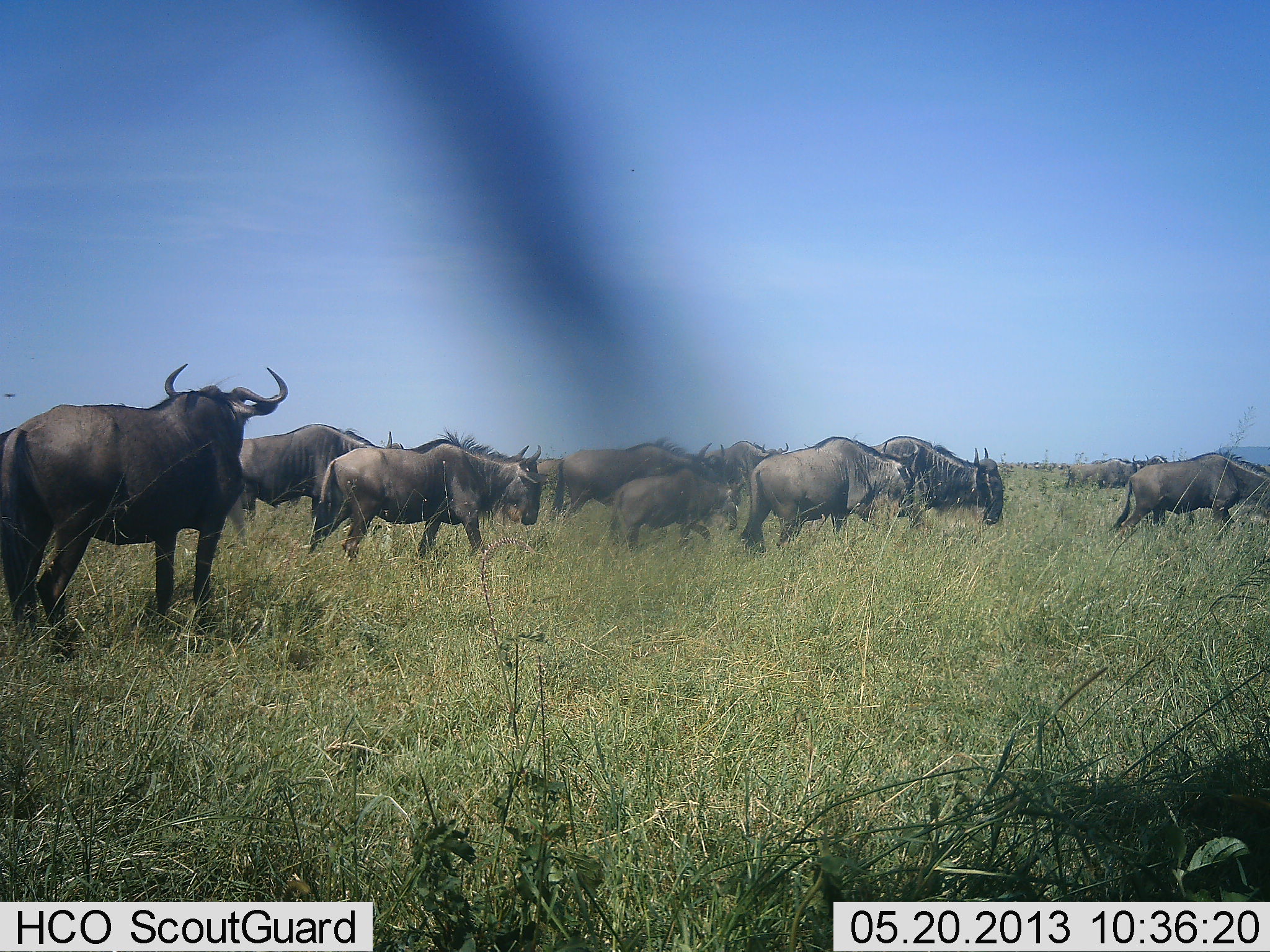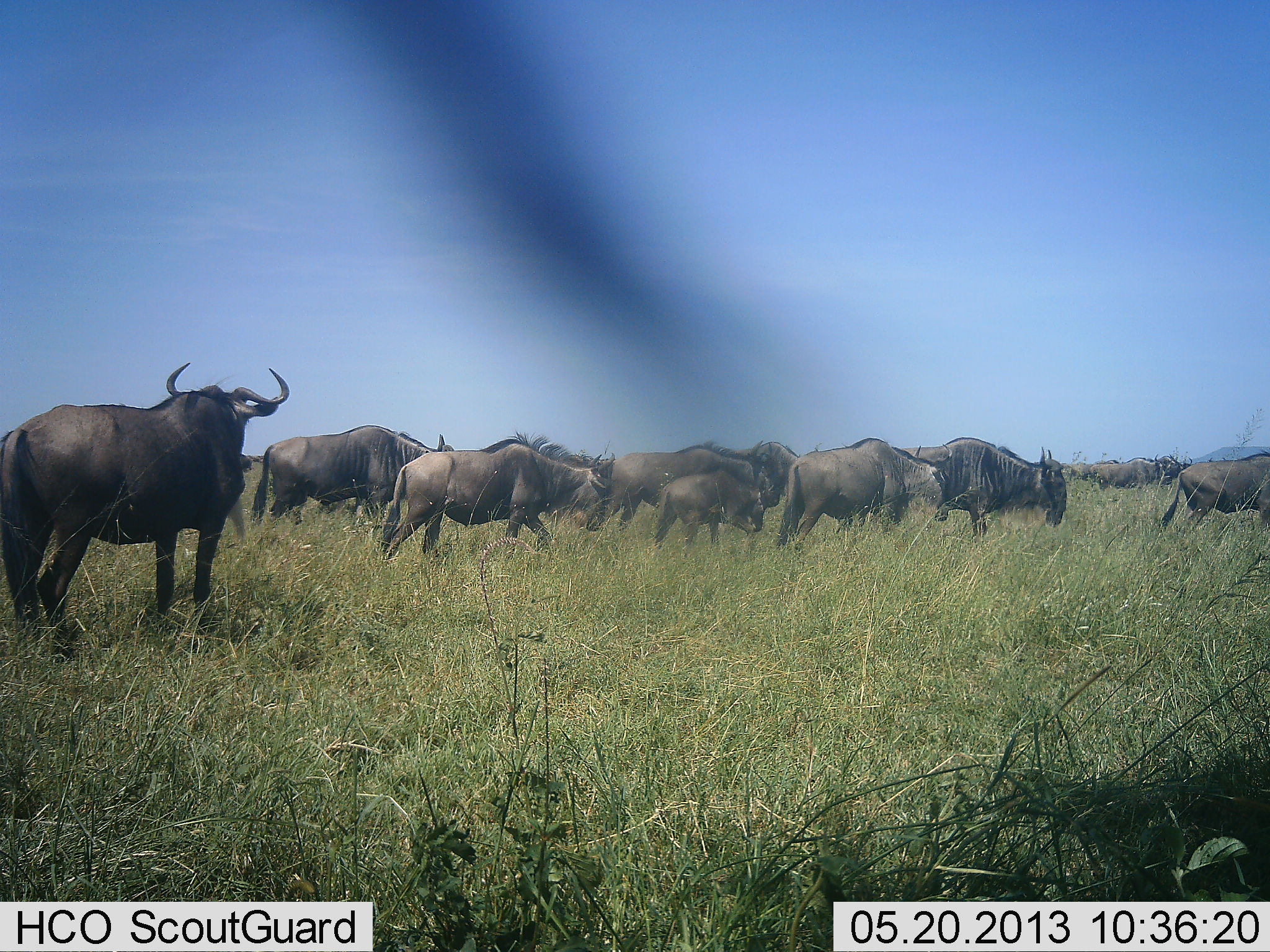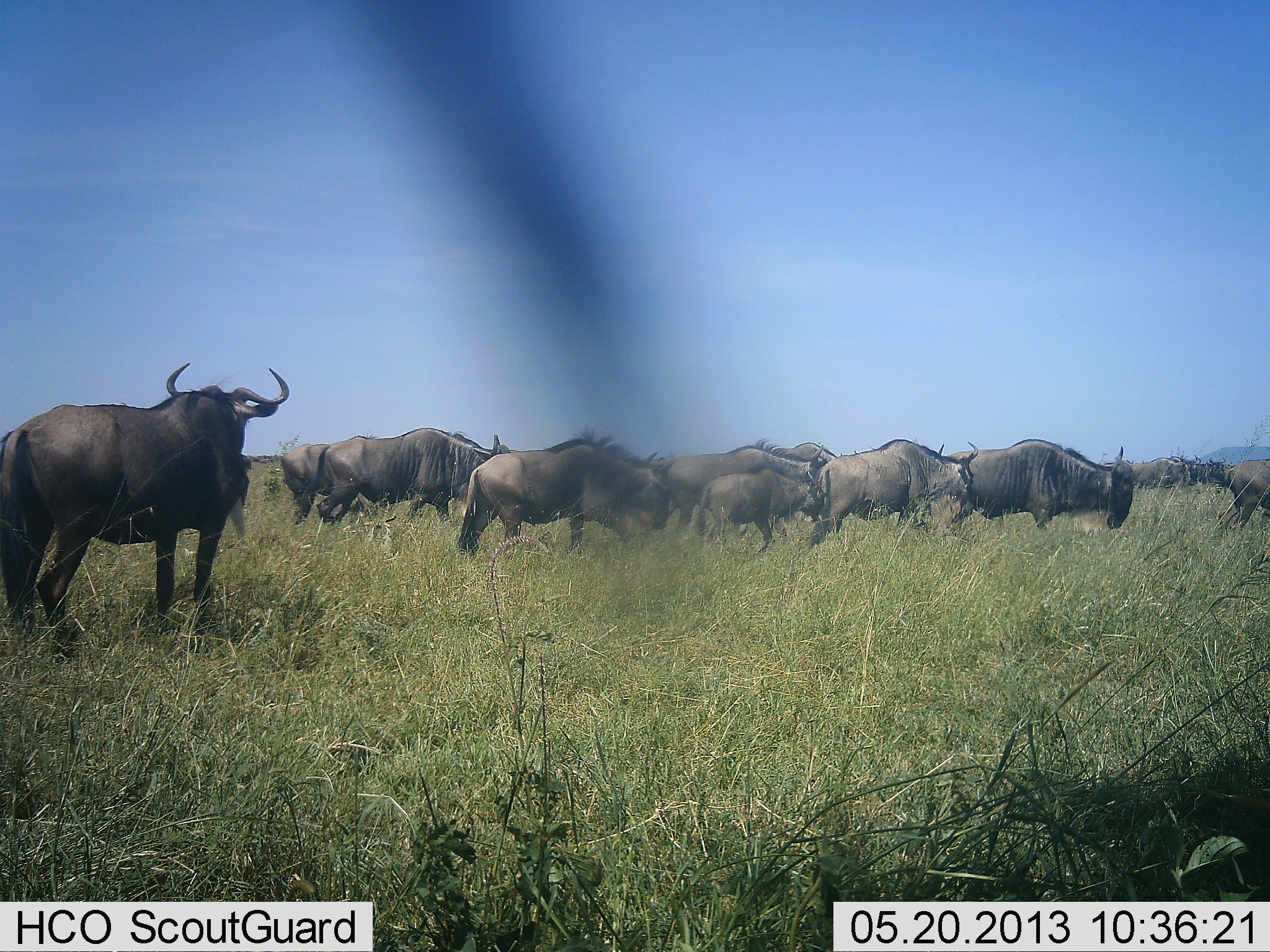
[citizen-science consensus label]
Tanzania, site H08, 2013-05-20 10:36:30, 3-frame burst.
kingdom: Animalia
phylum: Chordata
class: Mammalia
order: Artiodactyla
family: Bovidae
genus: Connochaetes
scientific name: Connochaetes taurinus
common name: blue wildebeest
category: wildebeest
Wildebeest (blue wildebeest) (Connochaetes taurinus), count 11-50. Behavior (volunteer vote fractions): standing 48%, resting 0%, moving 97%, interacting 3%. Young present (vote fraction): 45%. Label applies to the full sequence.